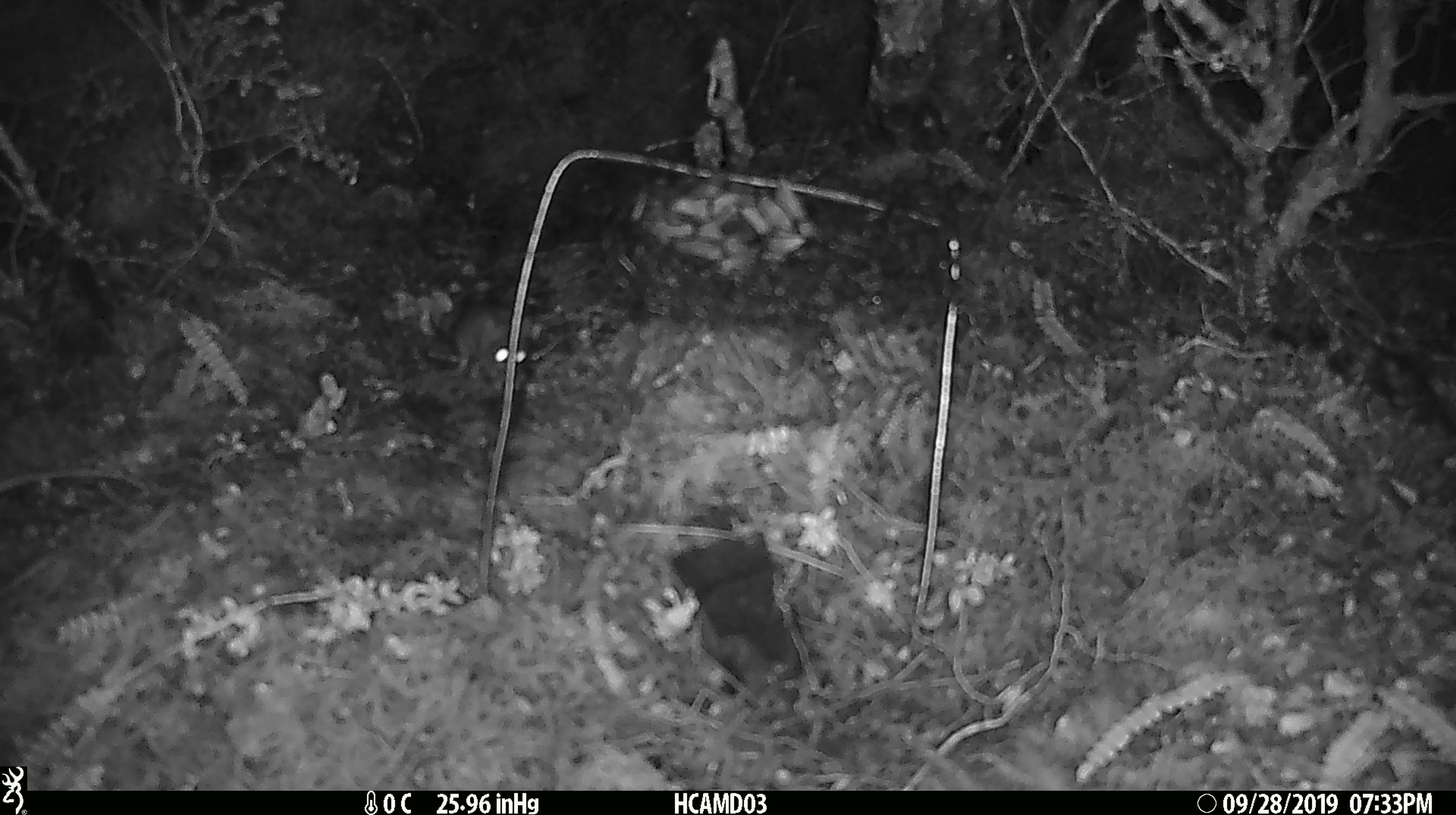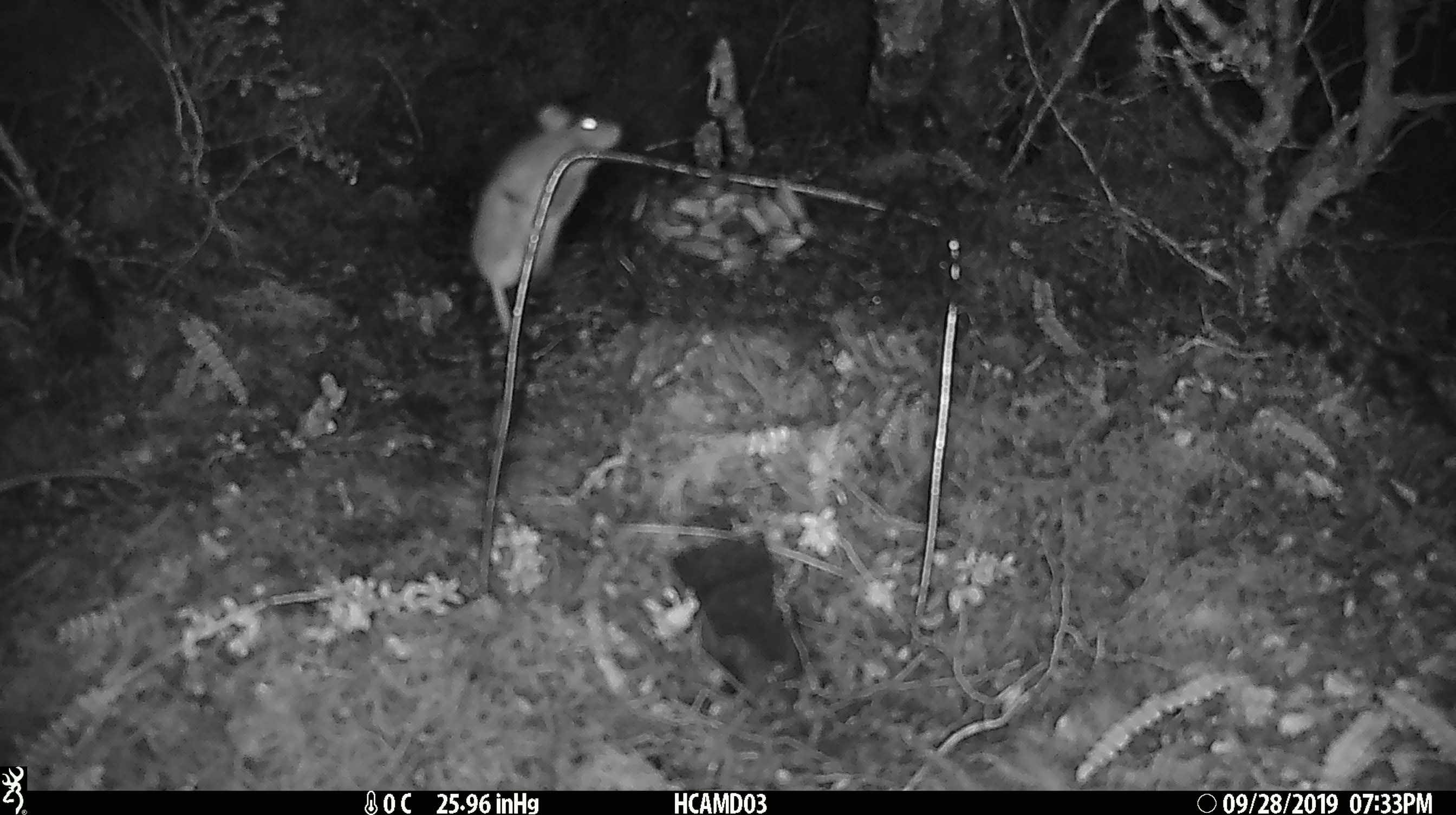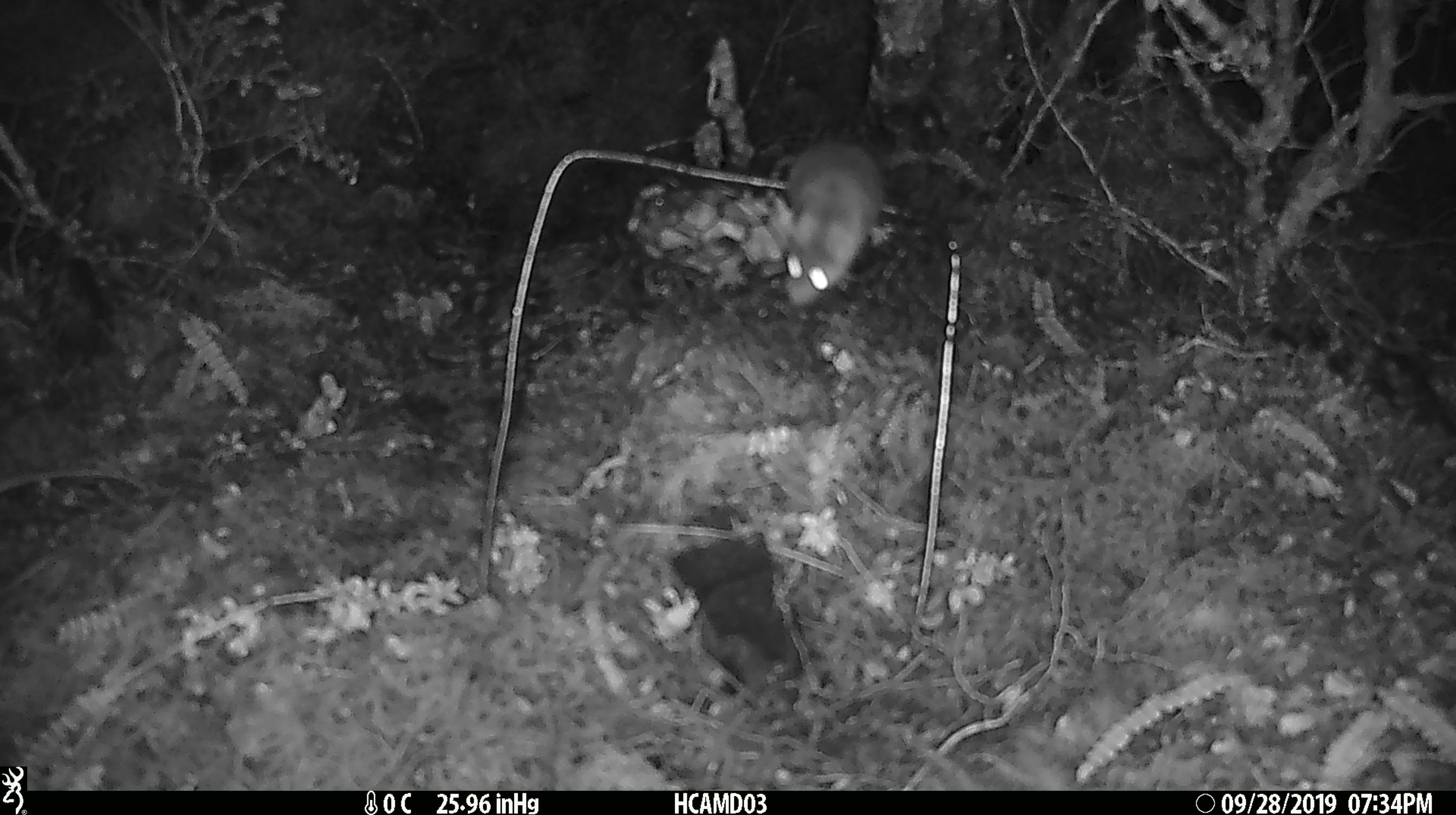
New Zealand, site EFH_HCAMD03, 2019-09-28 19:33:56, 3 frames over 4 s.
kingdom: Animalia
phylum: Chordata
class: Mammalia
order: Rodentia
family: Muridae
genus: Mus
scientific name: Mus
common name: mouse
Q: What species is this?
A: Mouse (Mus).